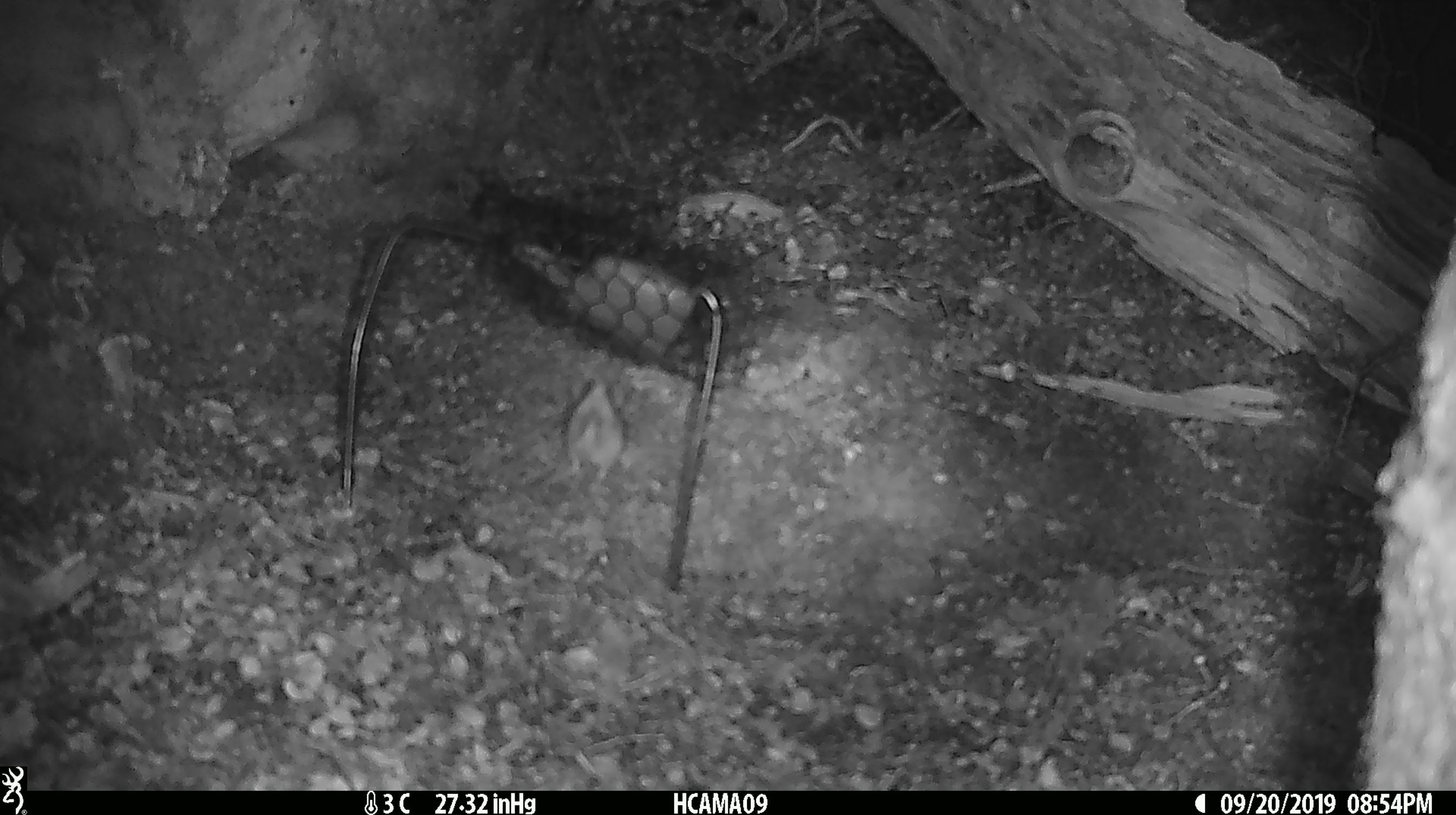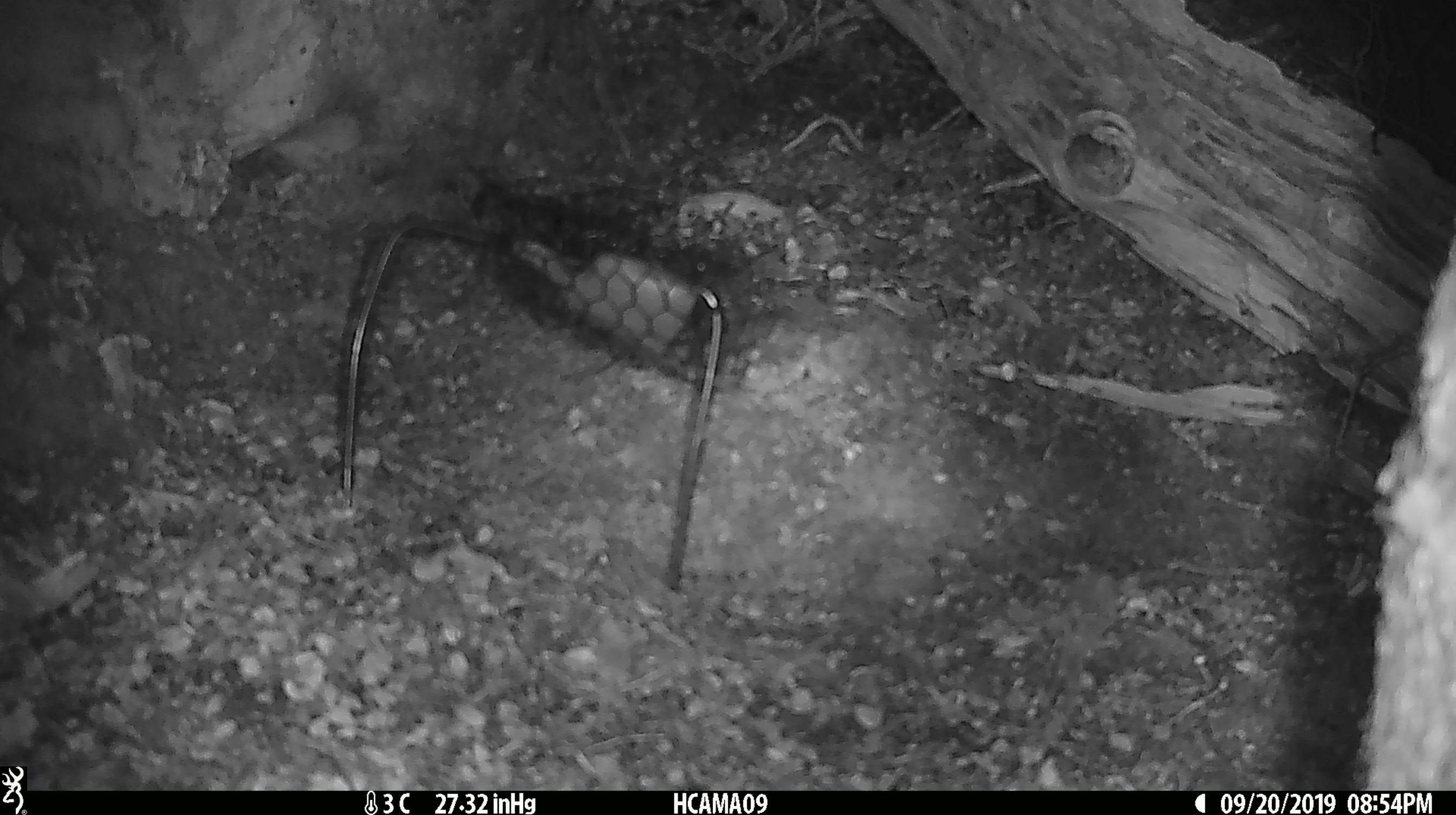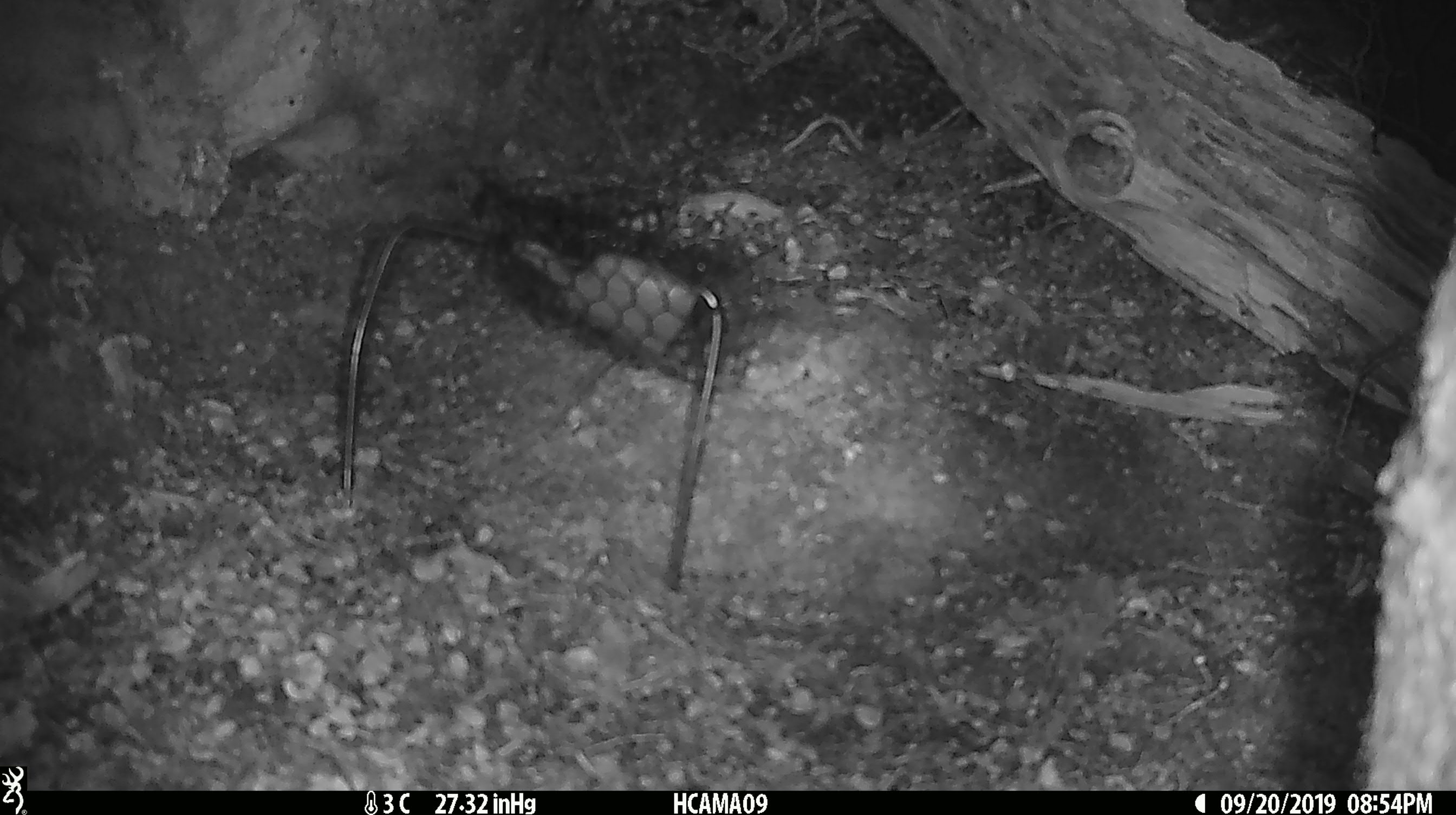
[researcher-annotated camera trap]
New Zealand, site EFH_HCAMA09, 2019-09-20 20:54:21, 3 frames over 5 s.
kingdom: Animalia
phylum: Chordata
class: Mammalia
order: Rodentia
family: Muridae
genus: Mus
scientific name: Mus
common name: mouse